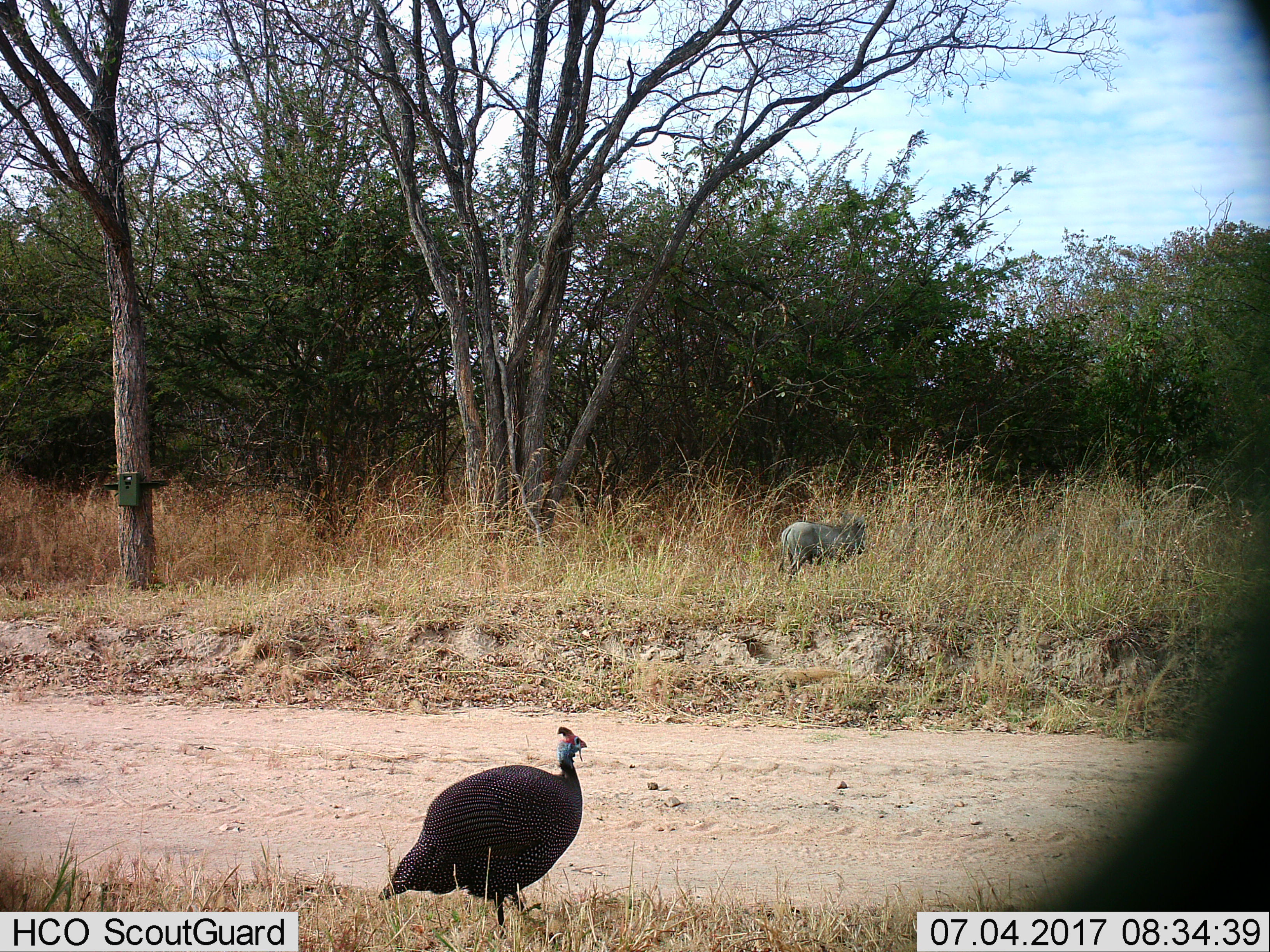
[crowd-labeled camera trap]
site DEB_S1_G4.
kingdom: Animalia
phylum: Chordata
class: Aves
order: Galliformes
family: Numididae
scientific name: Numididae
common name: guineafowl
Guineafowl (Numididae), count 1. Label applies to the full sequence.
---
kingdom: Animalia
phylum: Chordata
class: Mammalia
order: Artiodactyla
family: Suidae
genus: Phacochoerus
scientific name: Phacochoerus africanus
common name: warthog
Warthog (Phacochoerus africanus), count 1. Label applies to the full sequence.